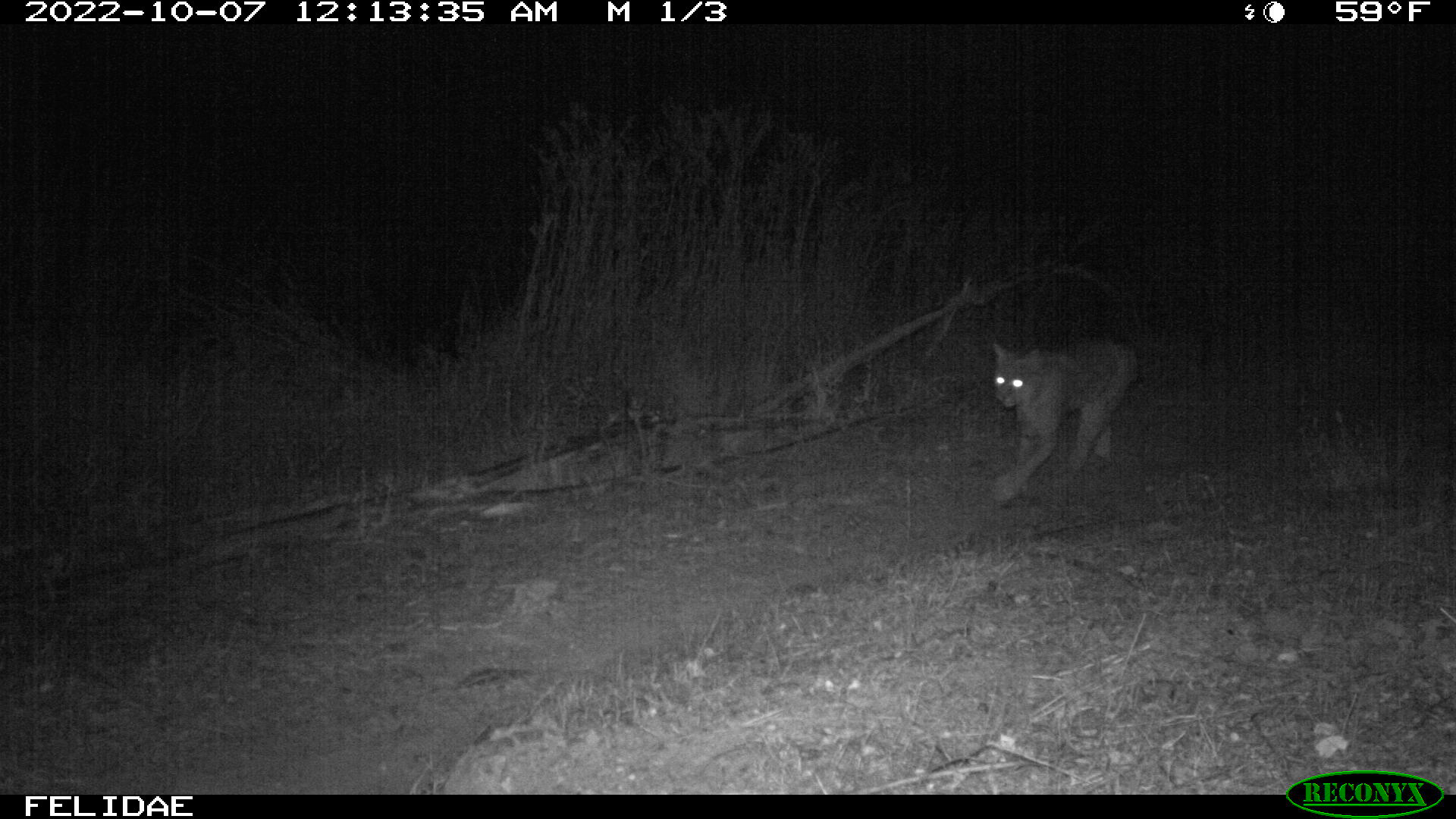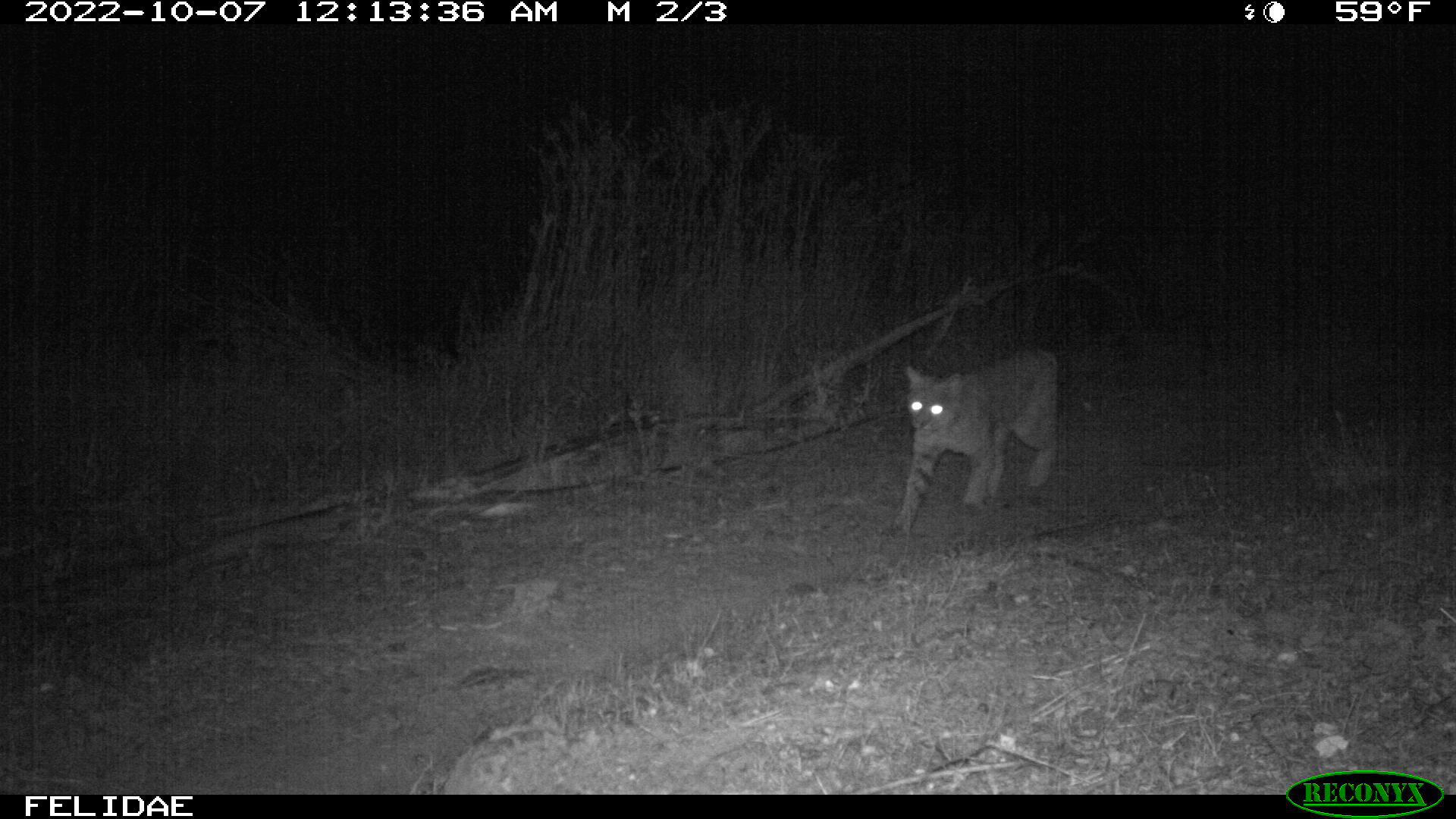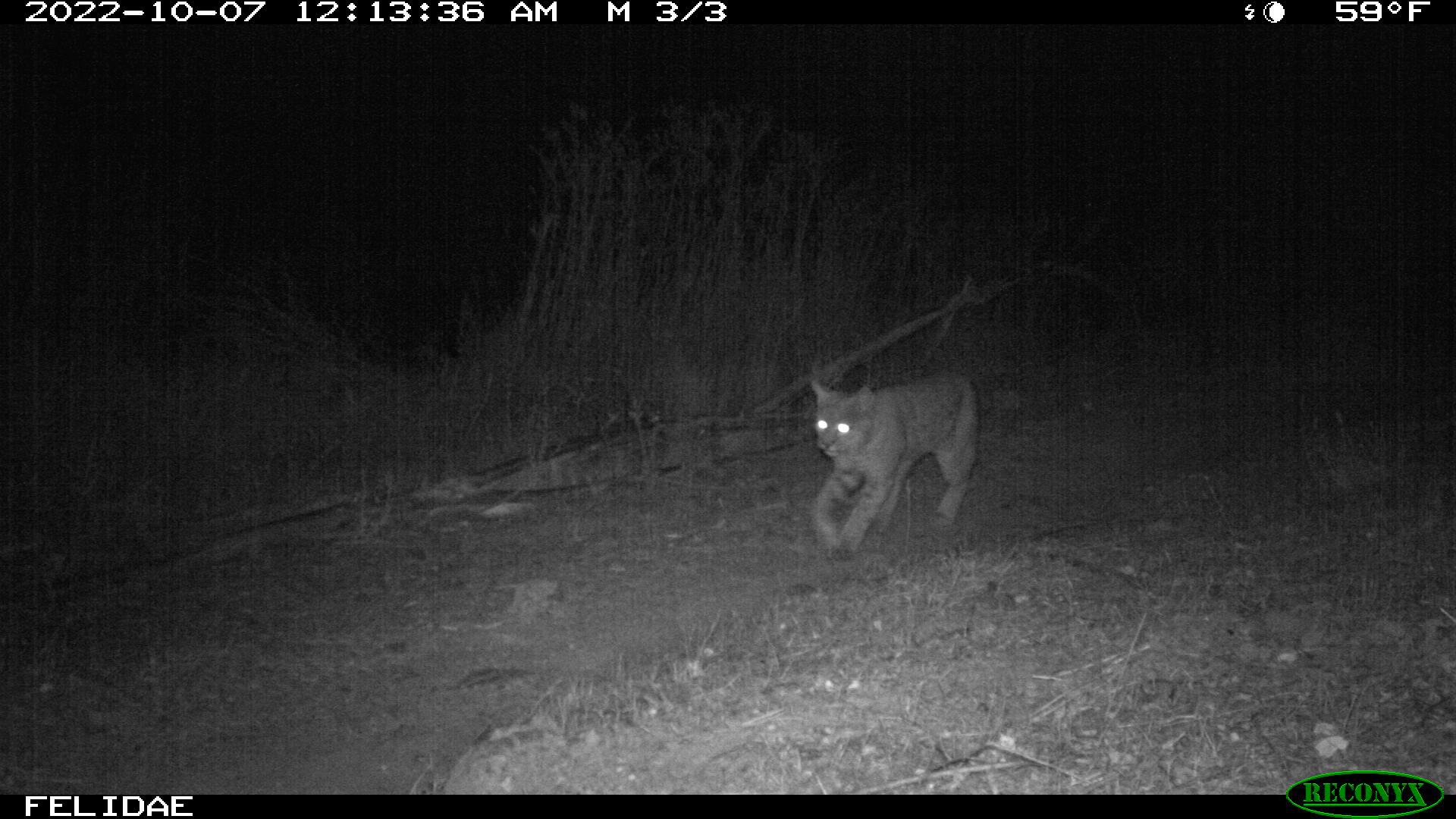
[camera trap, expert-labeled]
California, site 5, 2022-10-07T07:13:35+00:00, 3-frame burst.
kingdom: Animalia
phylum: Chordata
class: Mammalia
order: Carnivora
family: Felidae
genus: Lynx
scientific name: Lynx rufus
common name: bobcat